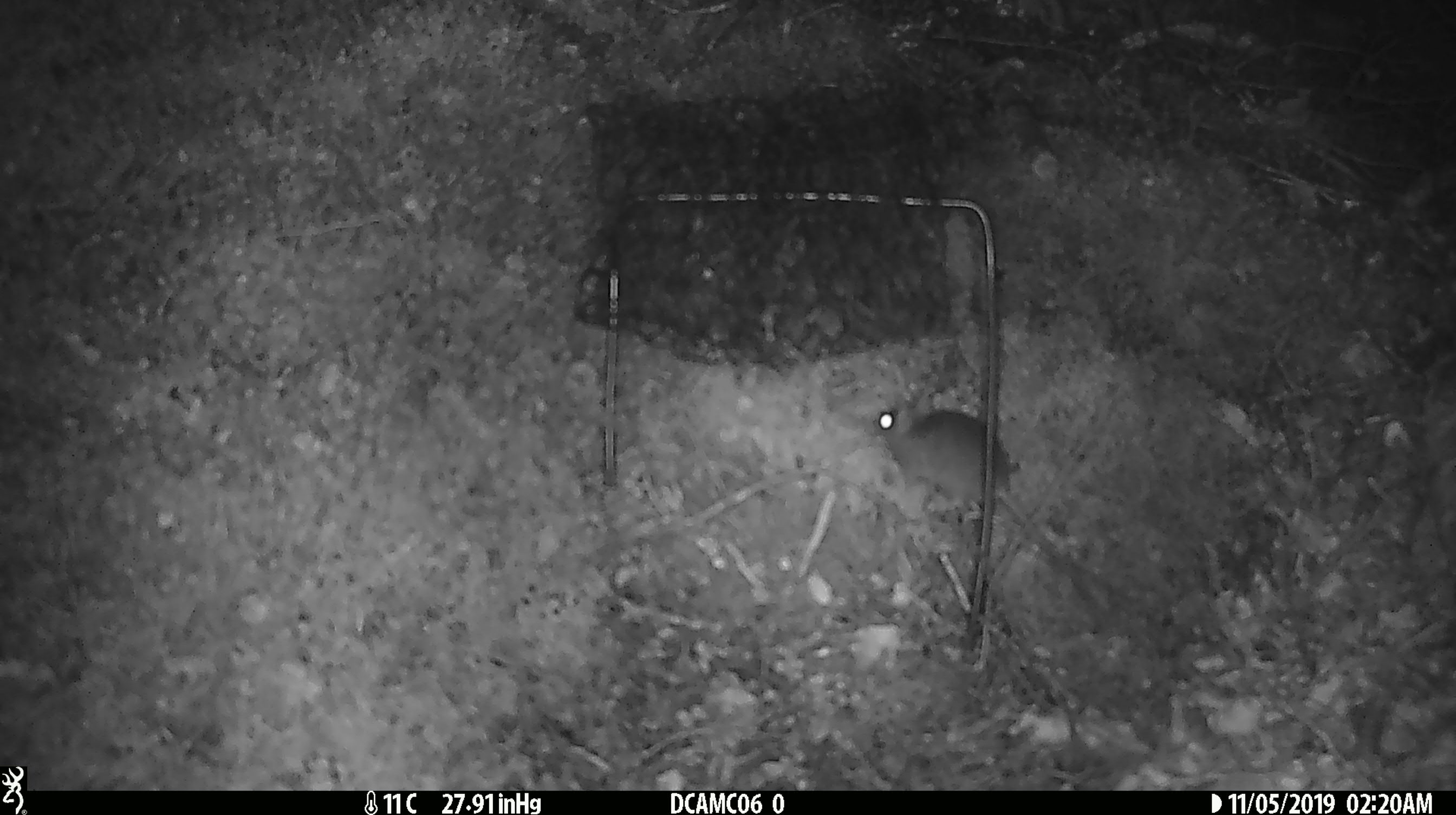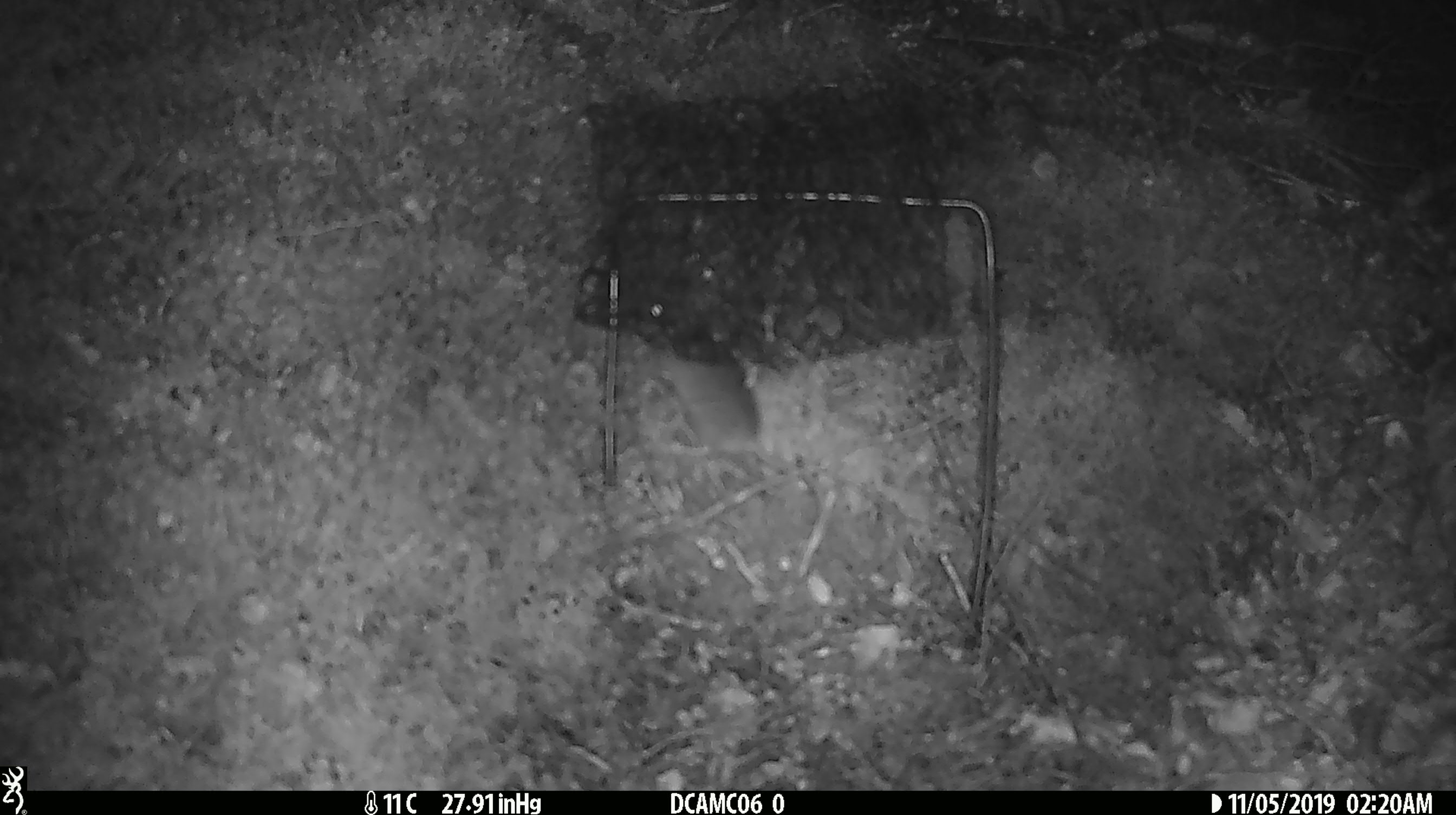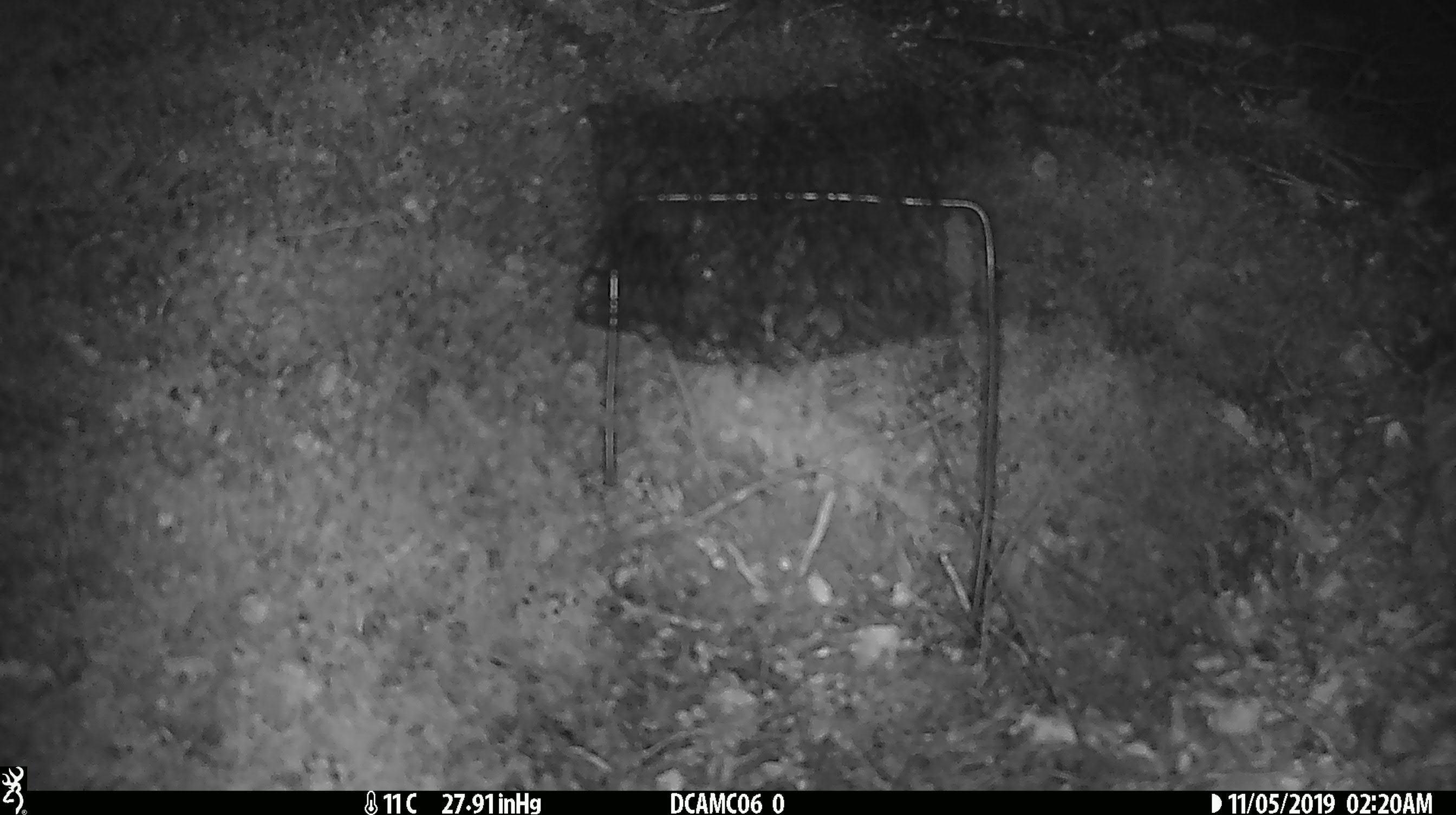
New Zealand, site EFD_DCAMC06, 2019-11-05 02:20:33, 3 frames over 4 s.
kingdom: Animalia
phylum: Chordata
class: Mammalia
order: Rodentia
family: Muridae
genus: Mus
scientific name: Mus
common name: mouse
Mouse (Mus).